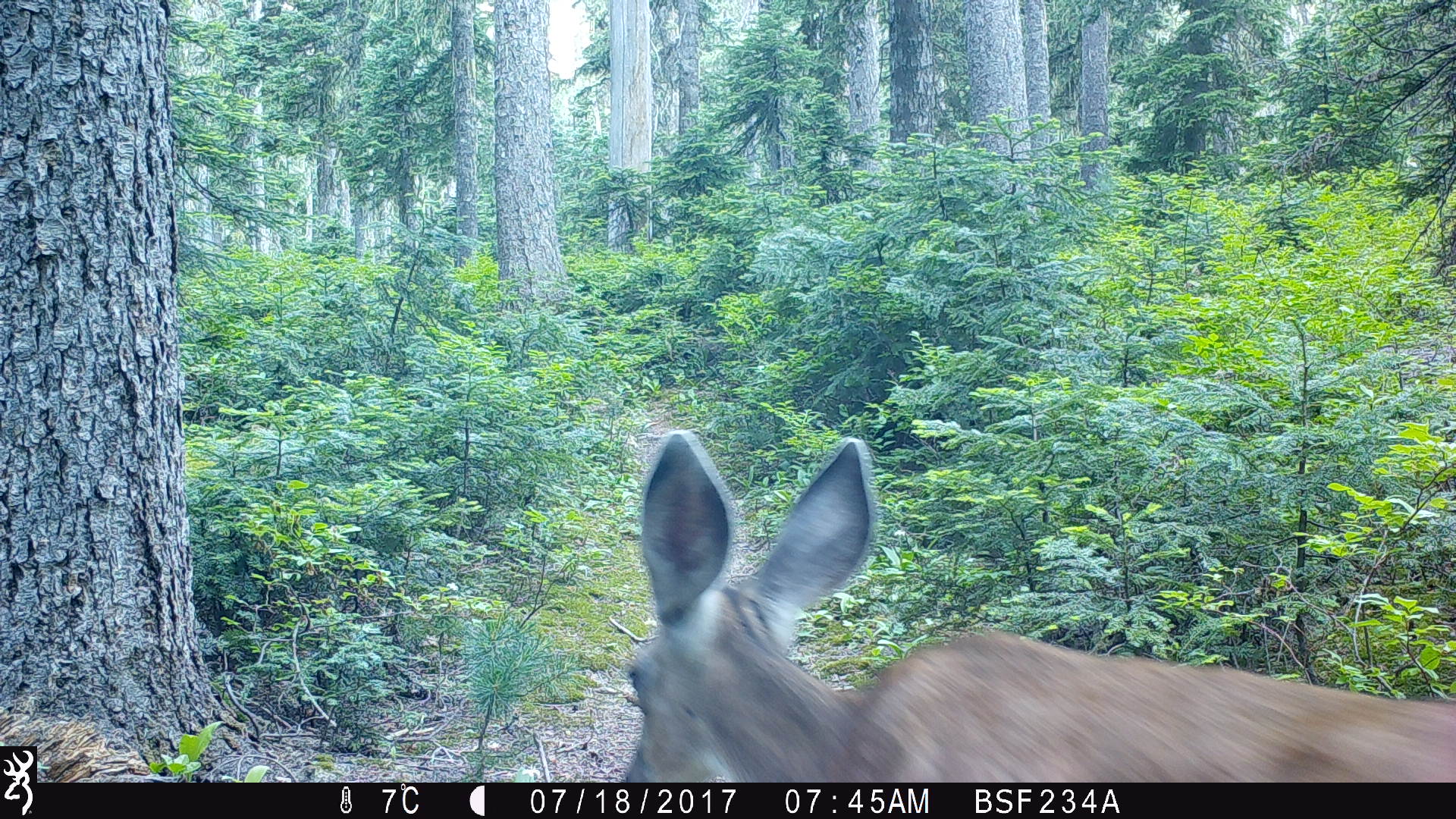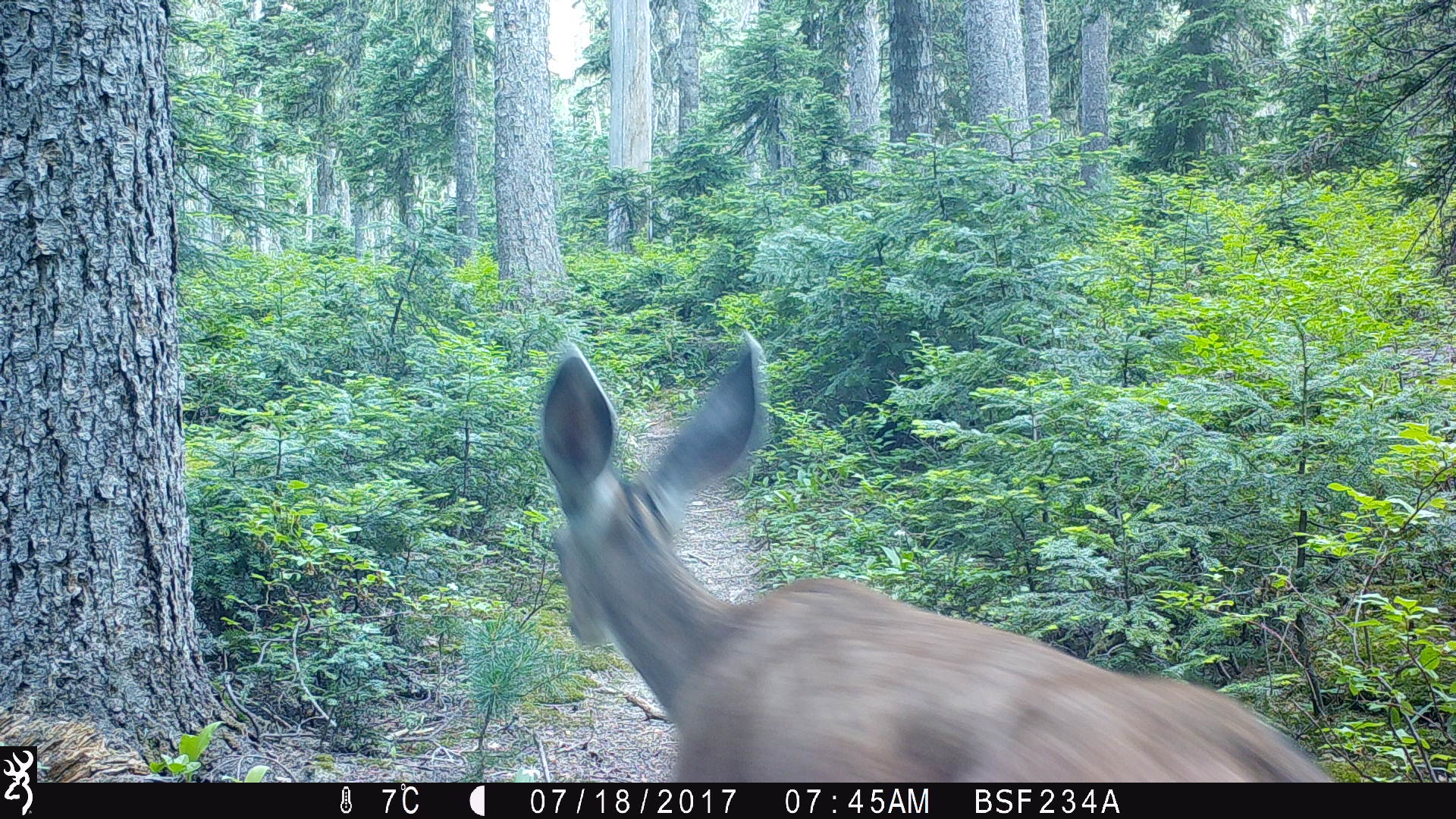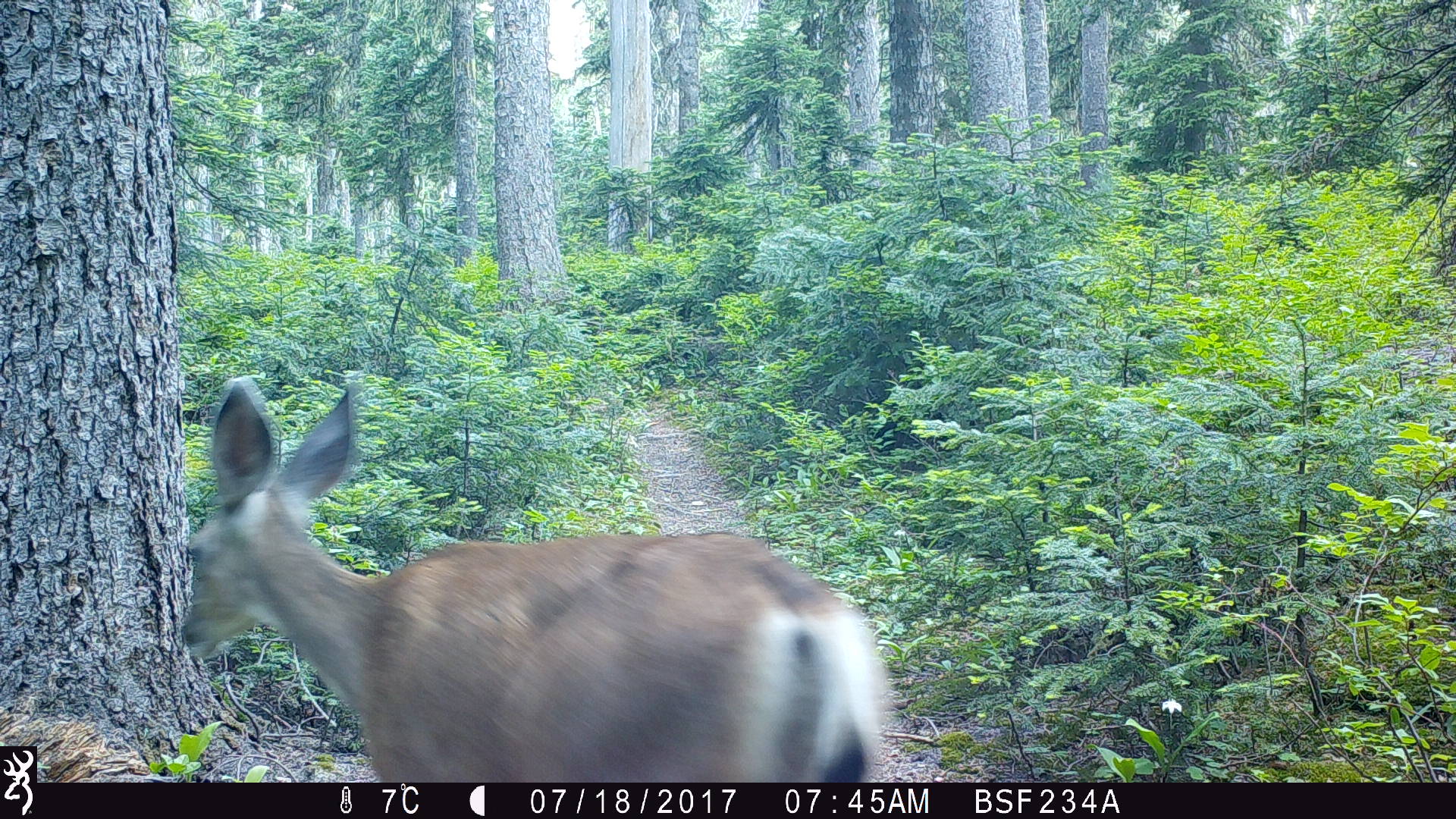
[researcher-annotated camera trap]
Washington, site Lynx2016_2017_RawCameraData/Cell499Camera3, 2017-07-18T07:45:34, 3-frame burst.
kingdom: Animalia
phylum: Chordata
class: Mammalia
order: Artiodactyla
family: Cervidae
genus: Odocoileus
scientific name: Odocoileus hemionus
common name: mule deer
Odocoileus hemionus (mule deer). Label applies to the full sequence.